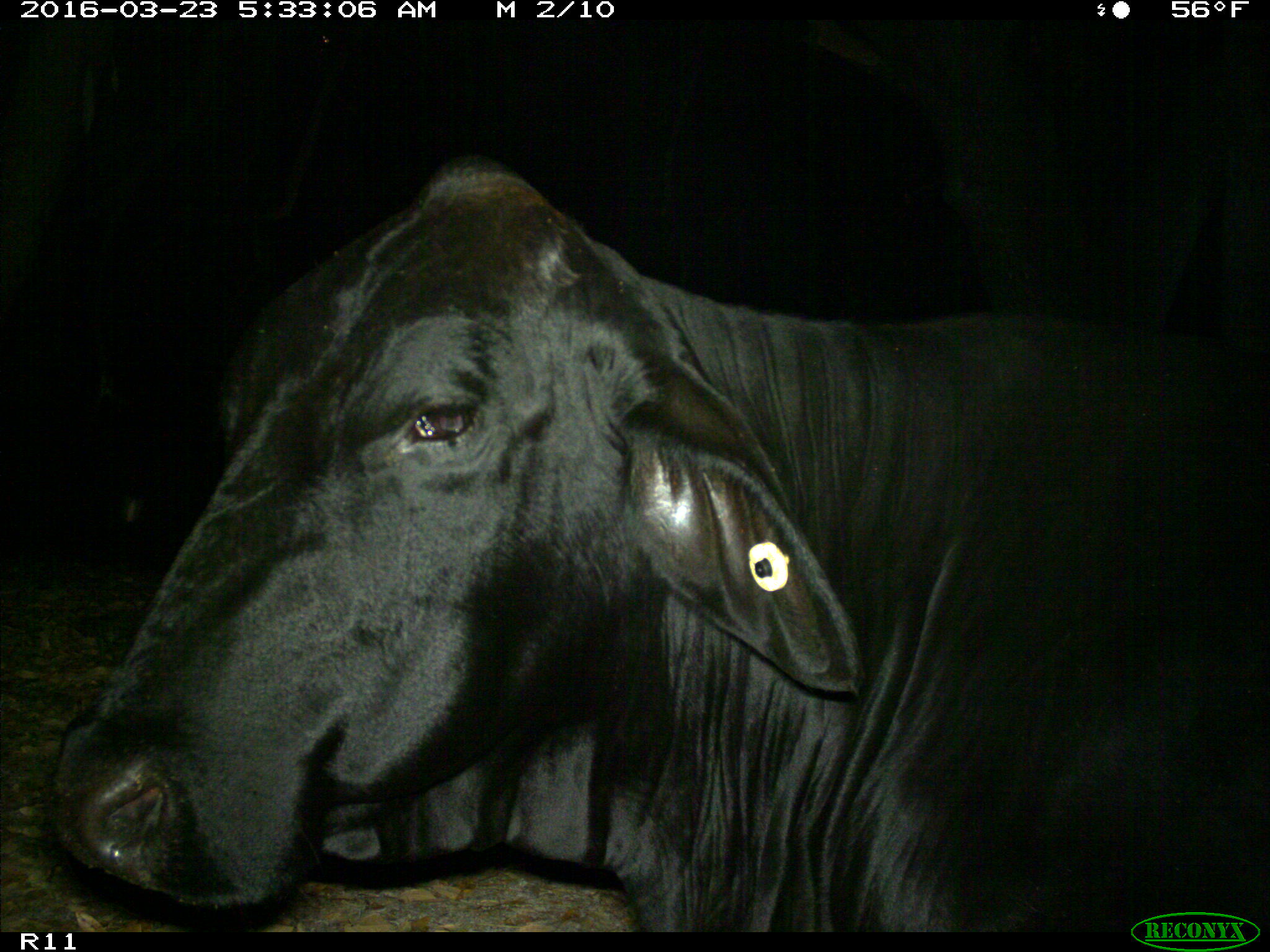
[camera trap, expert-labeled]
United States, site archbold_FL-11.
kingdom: Animalia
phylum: Chordata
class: Mammalia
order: Artiodactyla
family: Bovidae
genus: Bos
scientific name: Bos taurus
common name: domestic cow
Bos taurus (domestic cow).